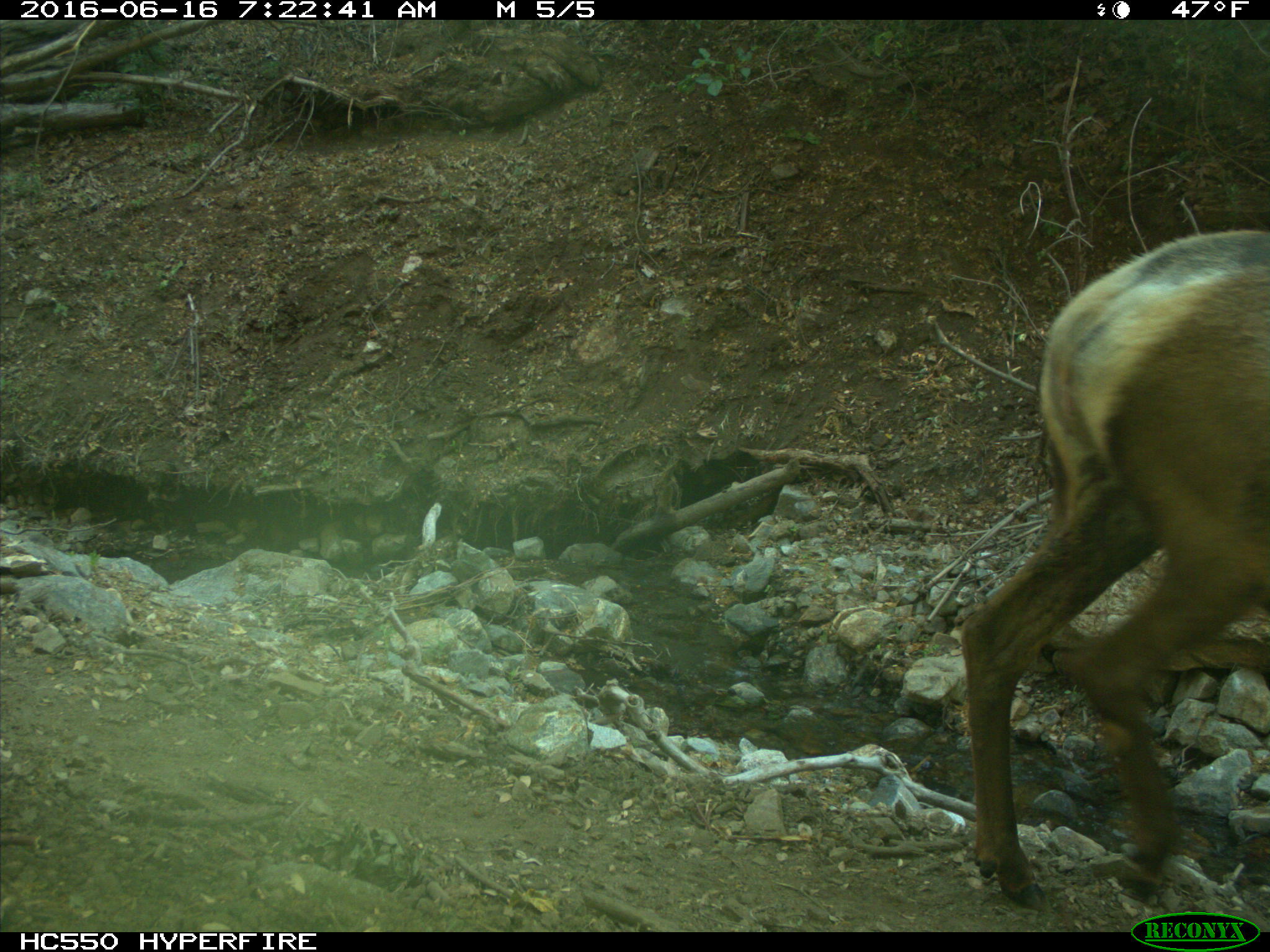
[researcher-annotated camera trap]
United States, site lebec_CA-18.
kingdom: Animalia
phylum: Chordata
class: Mammalia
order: Artiodactyla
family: Cervidae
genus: Cervus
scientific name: Cervus canadensis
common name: elk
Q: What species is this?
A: Cervus canadensis (elk).